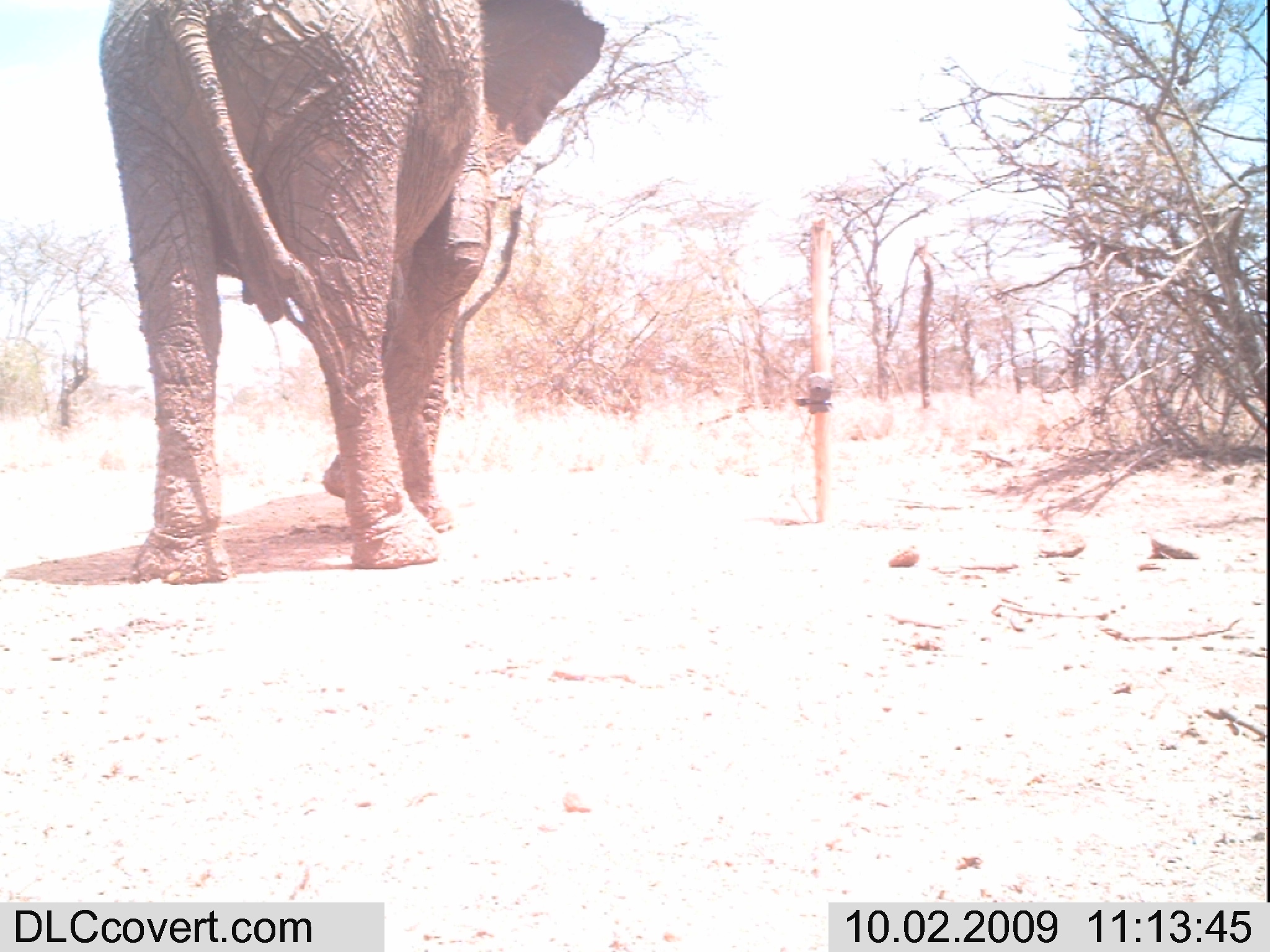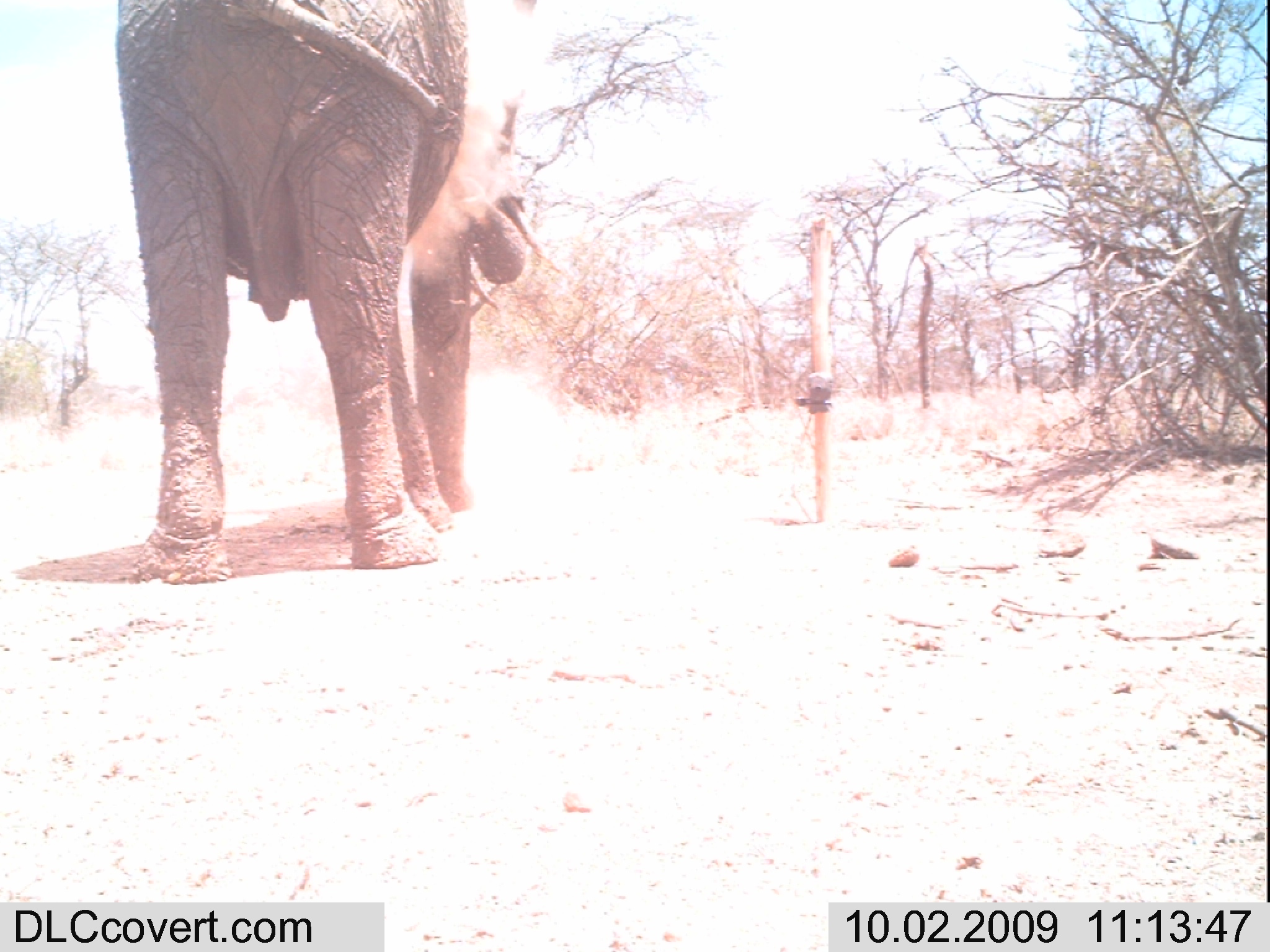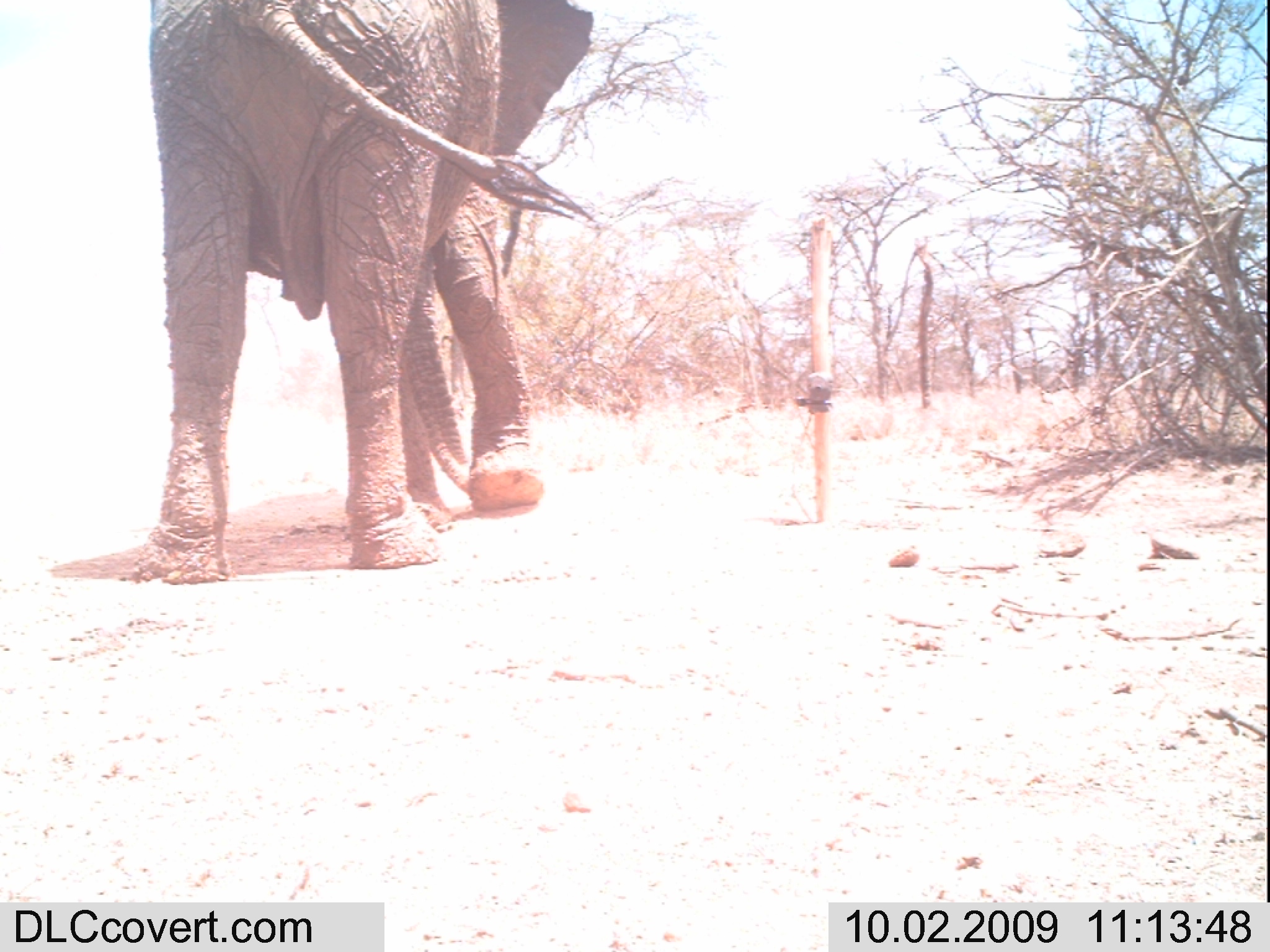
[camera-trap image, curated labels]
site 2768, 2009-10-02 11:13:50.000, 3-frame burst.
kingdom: Animalia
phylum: Chordata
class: Mammalia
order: Proboscidea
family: Elephantidae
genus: Loxodonta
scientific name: Loxodonta africana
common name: african bush elephant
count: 1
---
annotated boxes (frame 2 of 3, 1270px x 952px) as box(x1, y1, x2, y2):
loxodonta africana: box(108, 0, 566, 588)